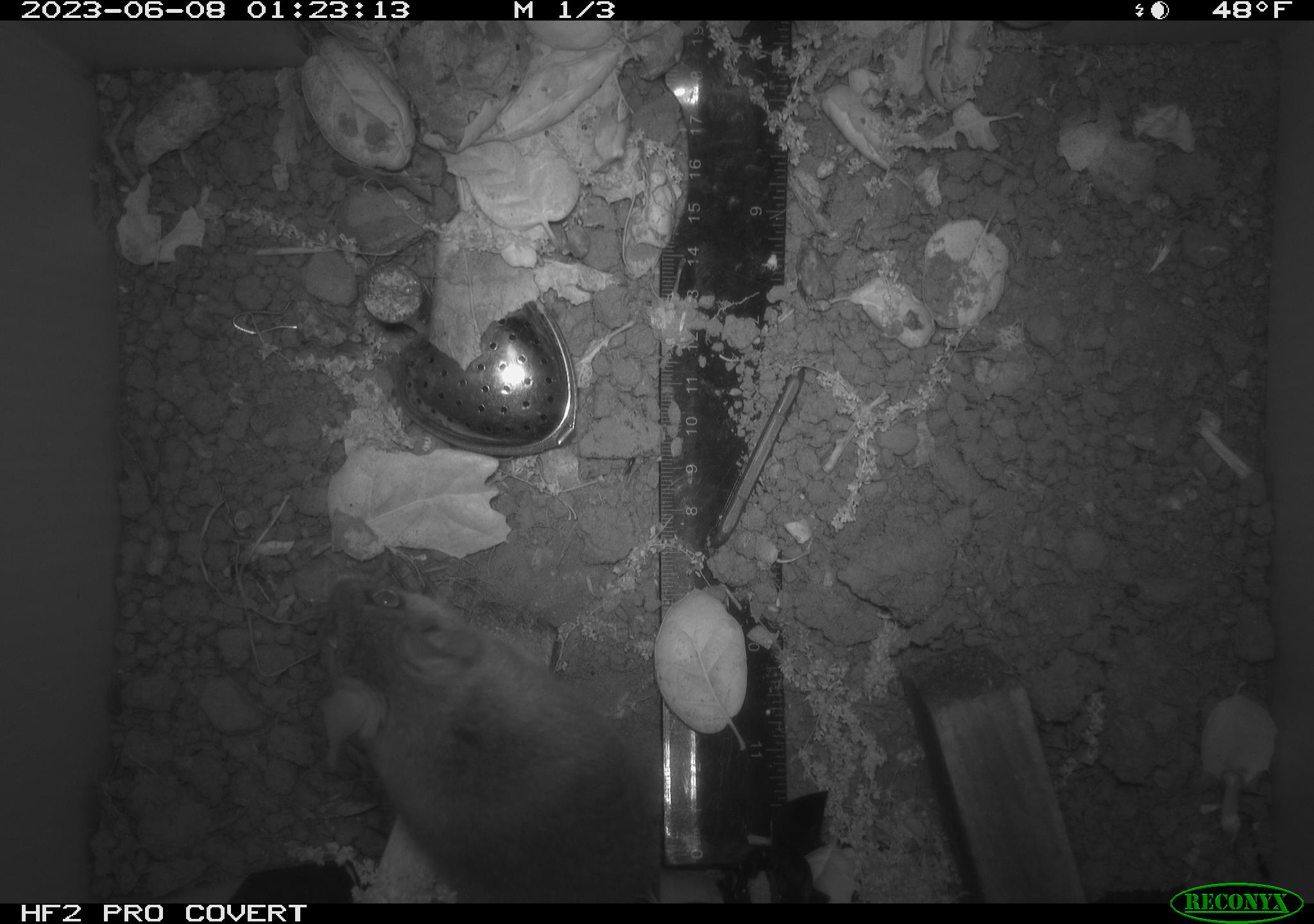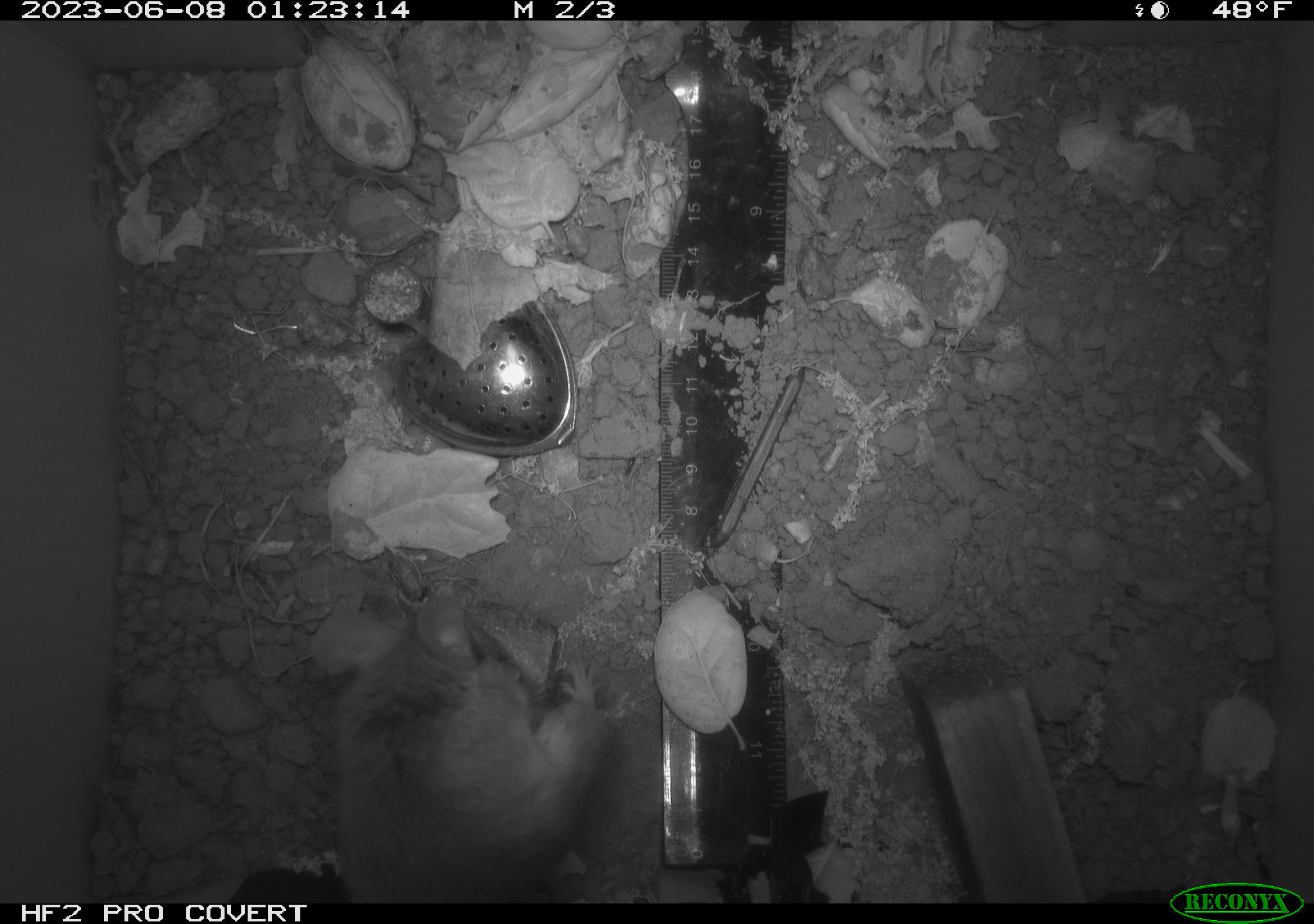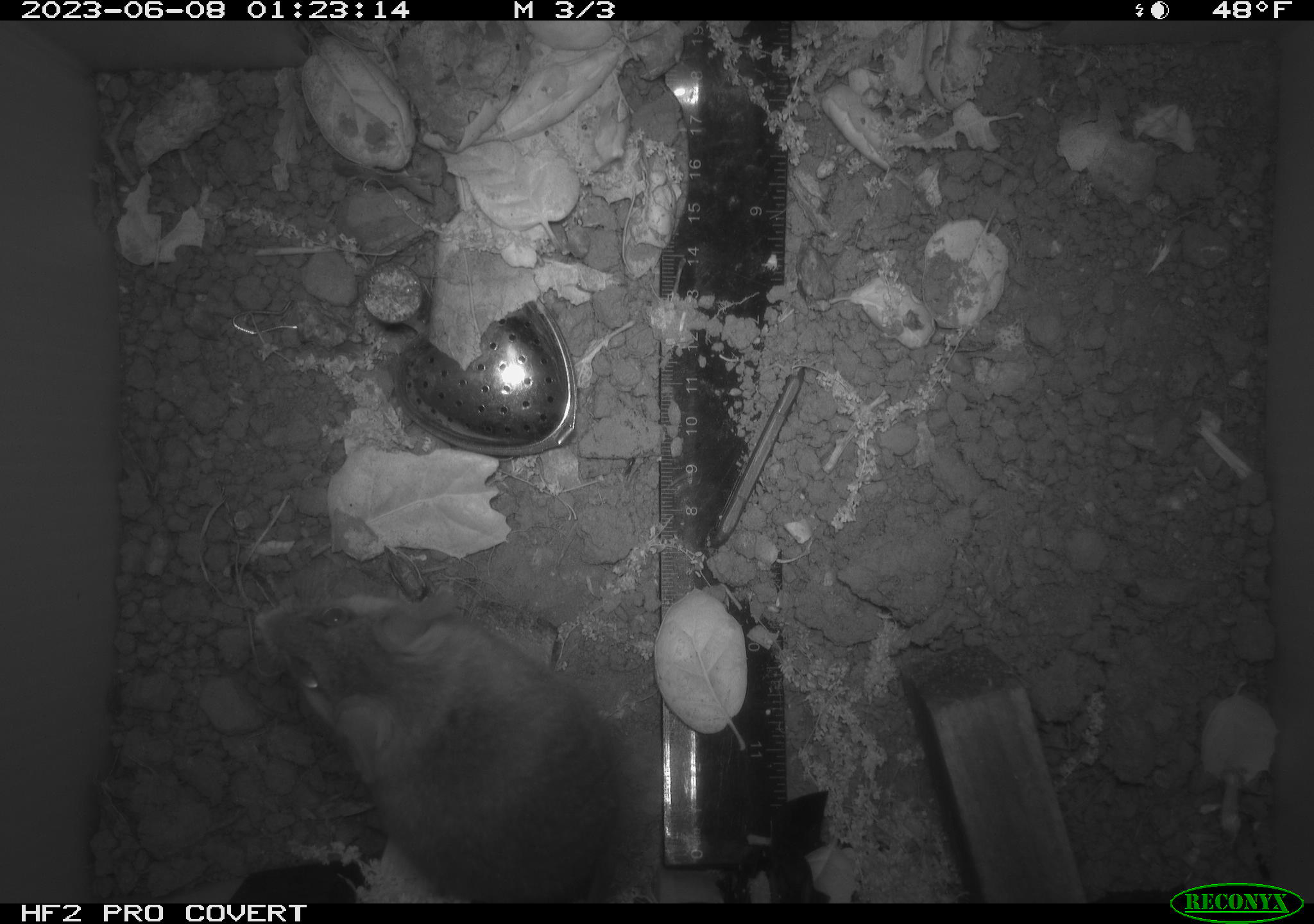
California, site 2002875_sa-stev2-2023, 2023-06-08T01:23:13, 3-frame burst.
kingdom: Animalia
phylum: Chordata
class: Mammalia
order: Rodentia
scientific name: Rodentia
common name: mouse species